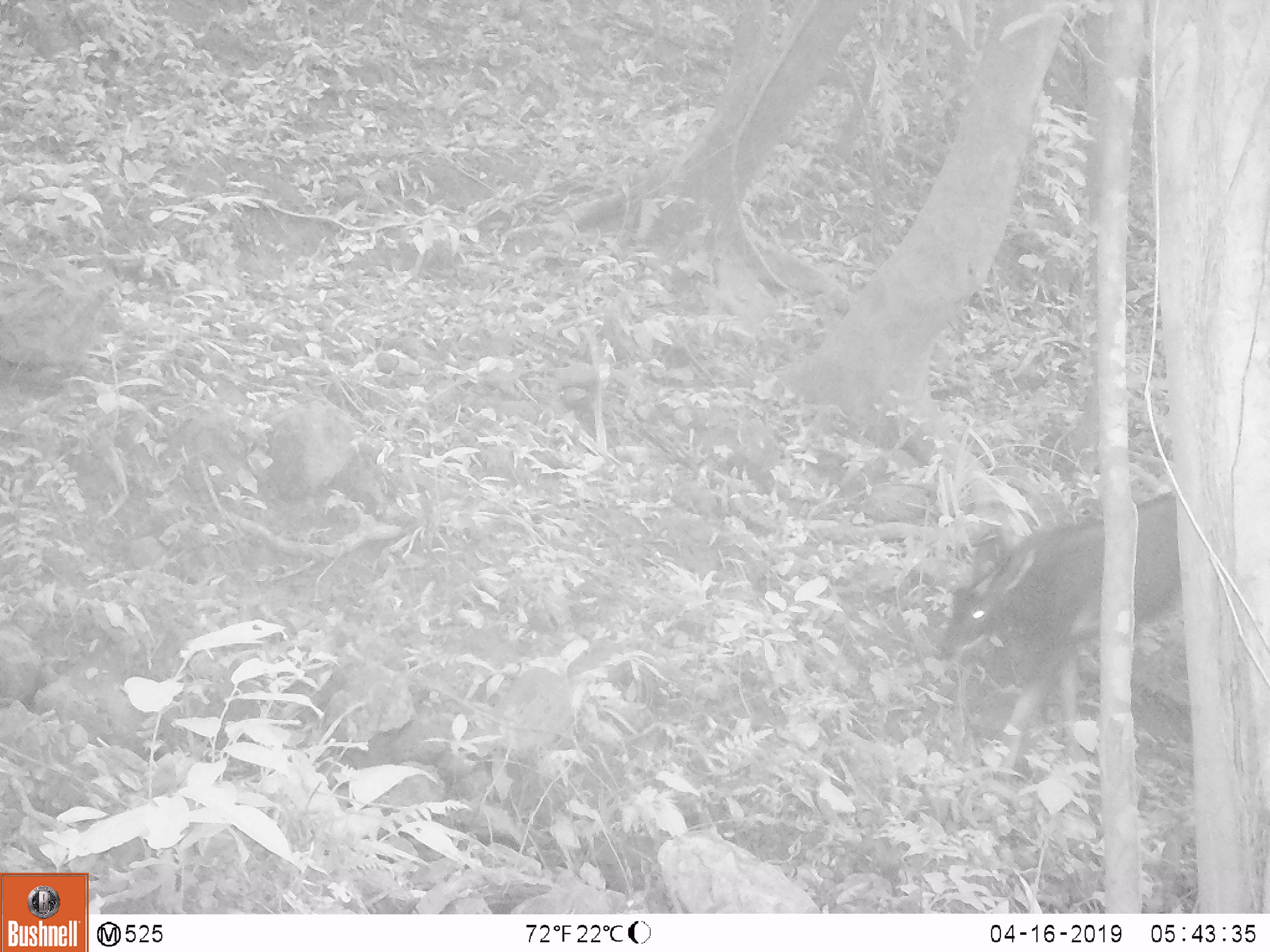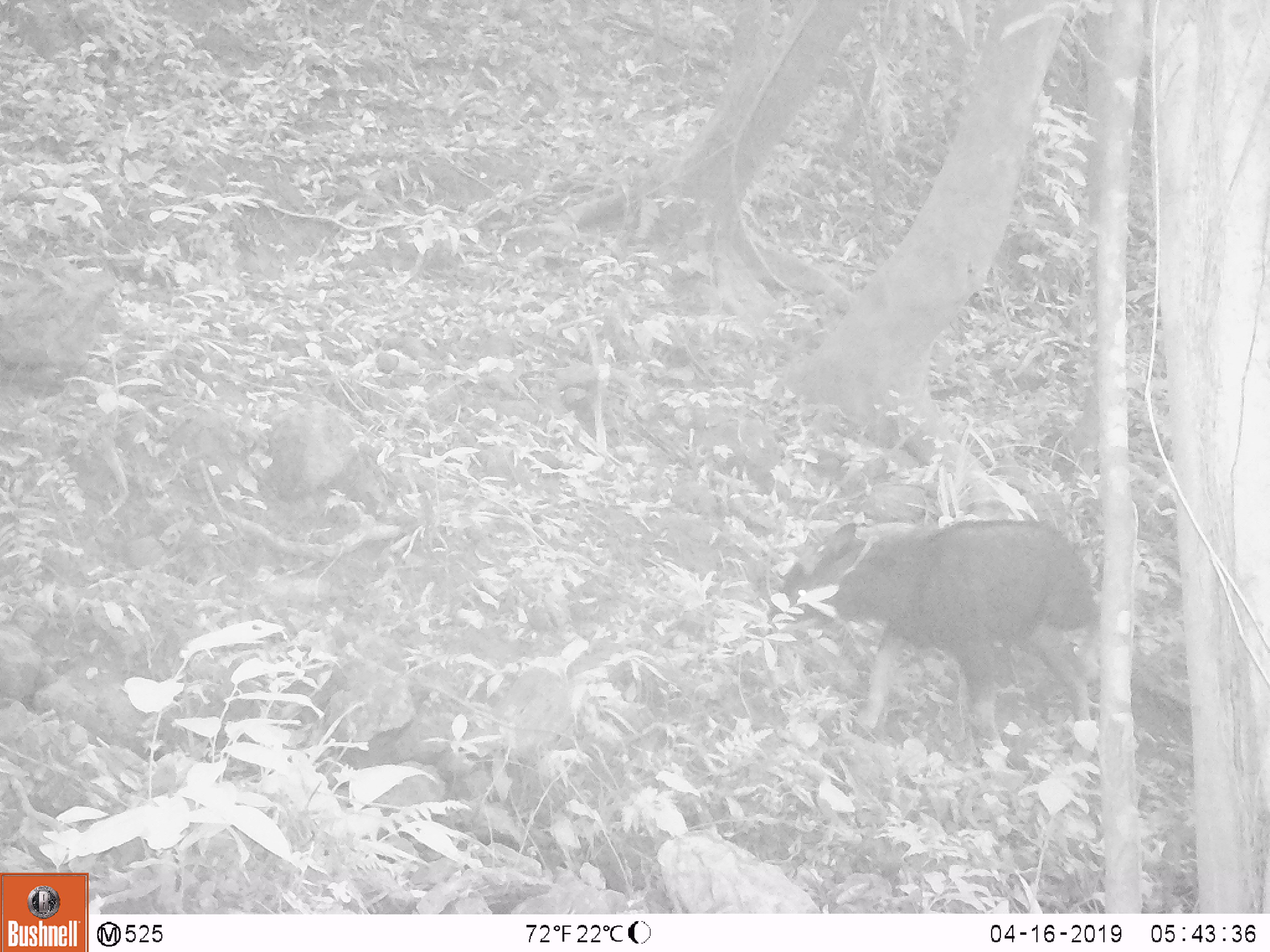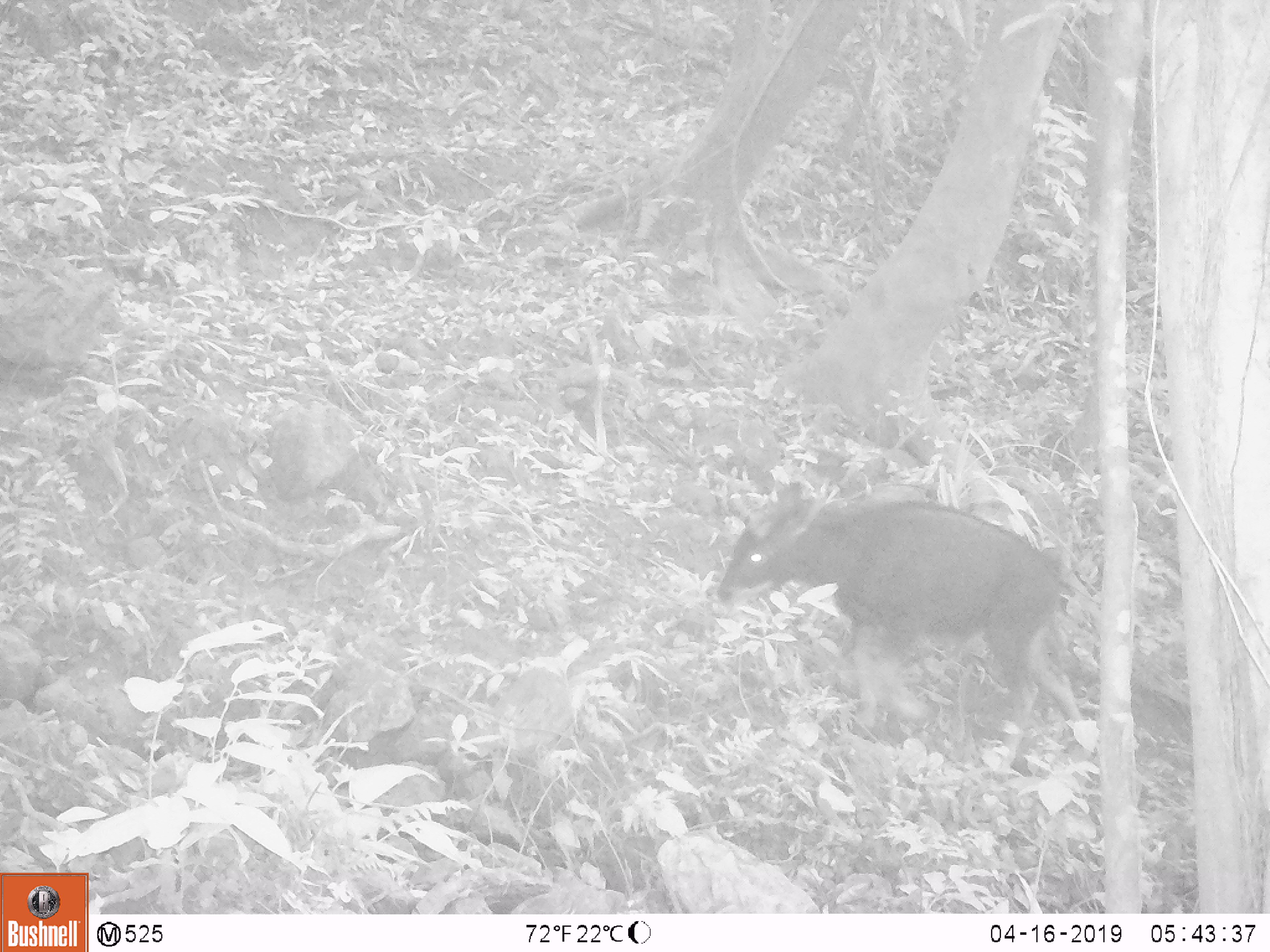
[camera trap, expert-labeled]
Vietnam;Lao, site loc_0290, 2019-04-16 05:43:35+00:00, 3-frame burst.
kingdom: Animalia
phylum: Chordata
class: Mammalia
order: Artiodactyla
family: Bovidae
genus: Capricornis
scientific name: Capricornis sumatraensis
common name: chinese serow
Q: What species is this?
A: Chinese serow (Capricornis sumatraensis).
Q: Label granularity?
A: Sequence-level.